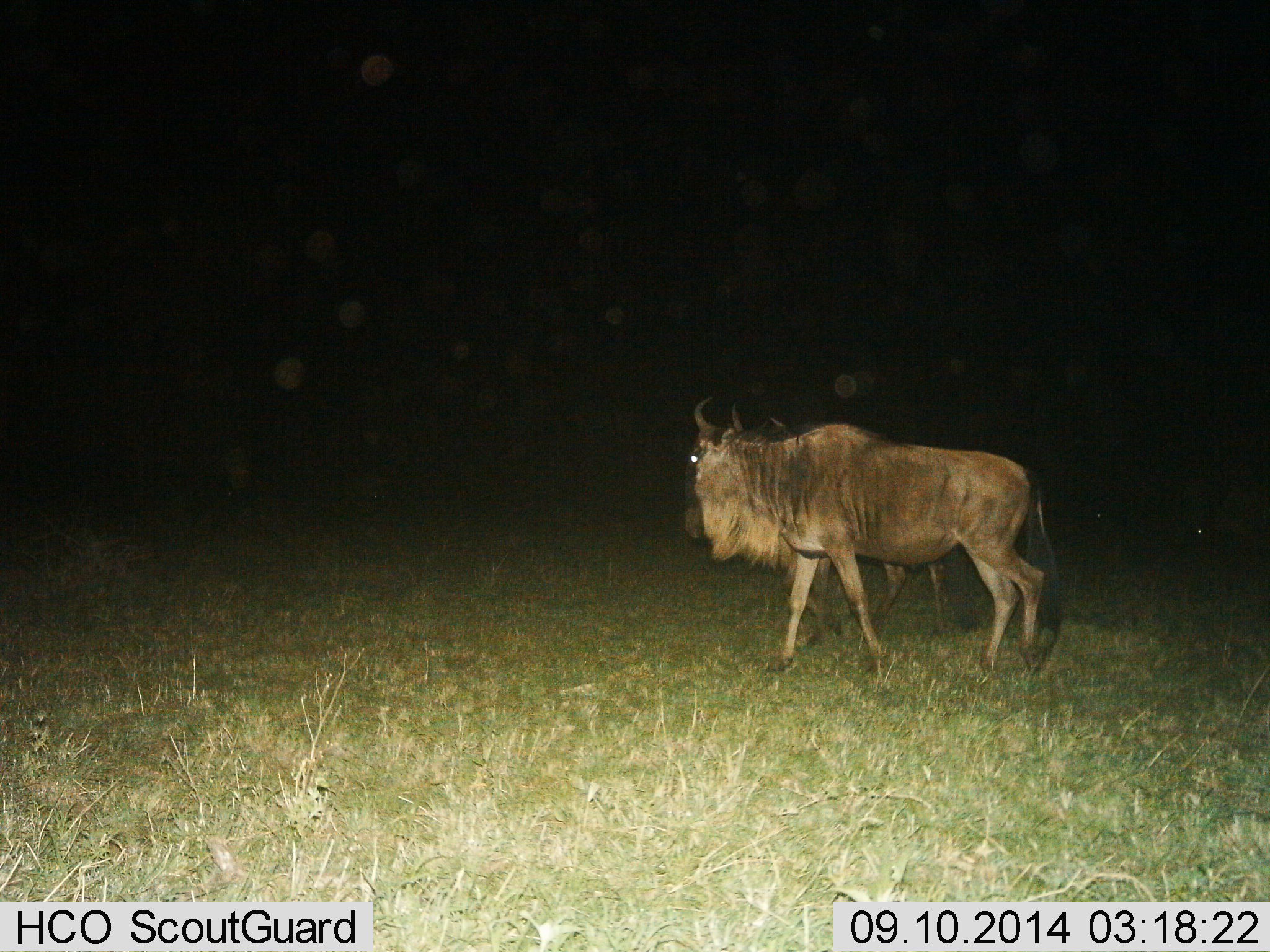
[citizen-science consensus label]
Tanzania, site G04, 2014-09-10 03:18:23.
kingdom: Animalia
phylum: Chordata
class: Mammalia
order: Artiodactyla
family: Bovidae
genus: Connochaetes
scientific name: Connochaetes taurinus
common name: blue wildebeest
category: wildebeest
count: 1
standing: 30%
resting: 0%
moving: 70%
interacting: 0%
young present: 0%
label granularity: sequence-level